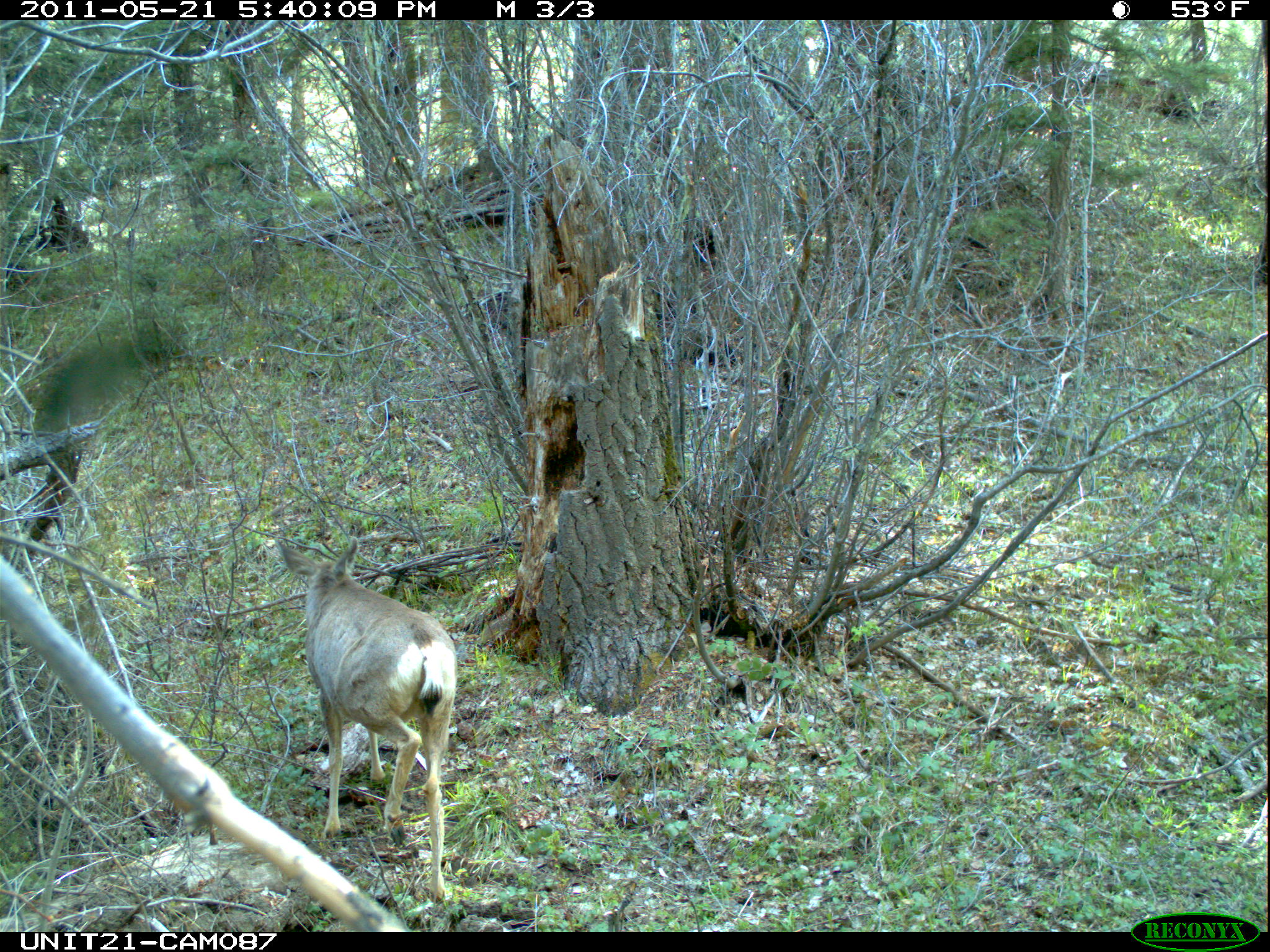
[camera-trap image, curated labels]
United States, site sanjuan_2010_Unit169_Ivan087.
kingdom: Animalia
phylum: Chordata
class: Mammalia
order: Artiodactyla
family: Cervidae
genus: Odocoileus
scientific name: Odocoileus hemionus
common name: mule deer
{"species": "Odocoileus hemionus (mule deer)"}